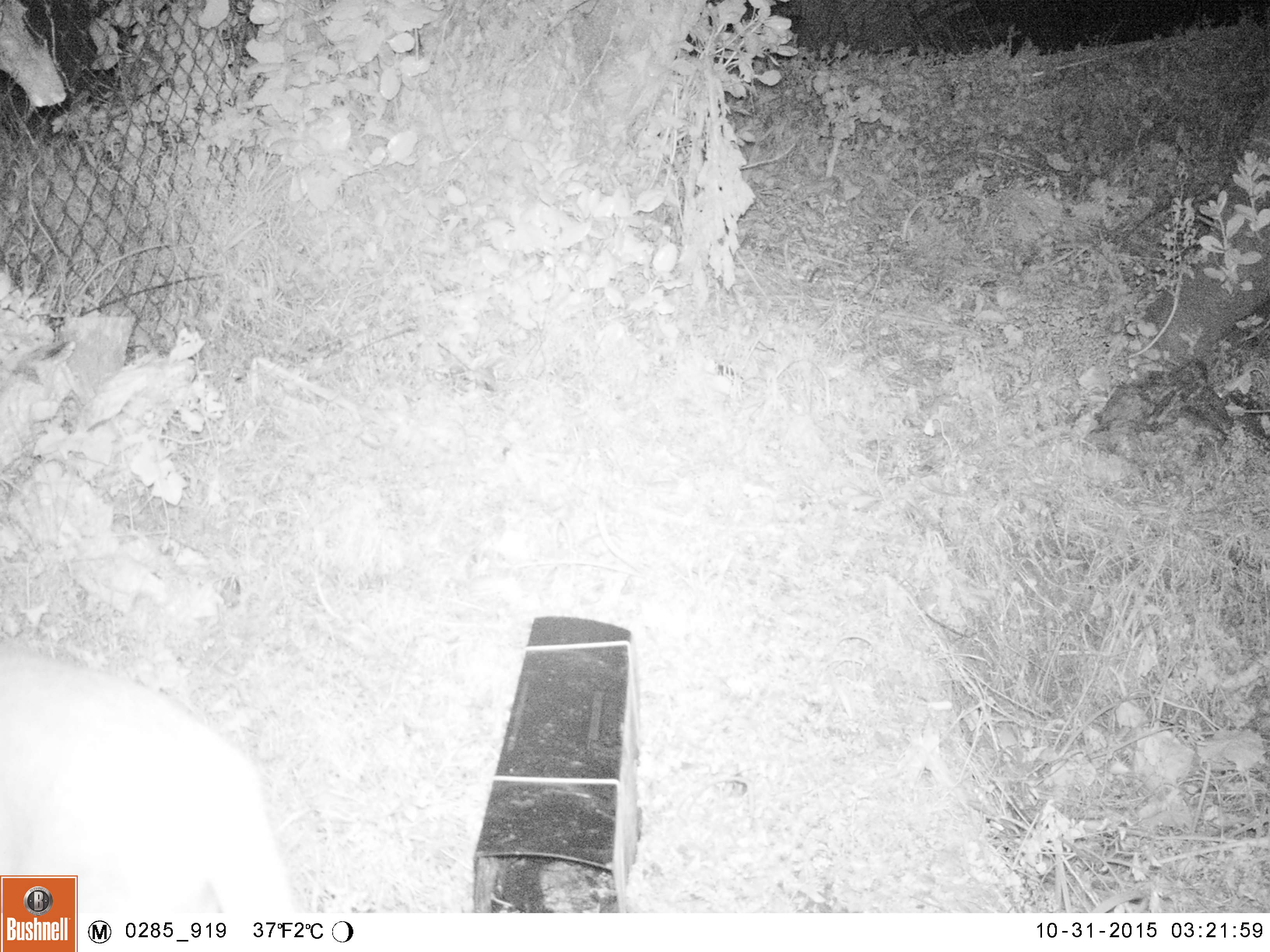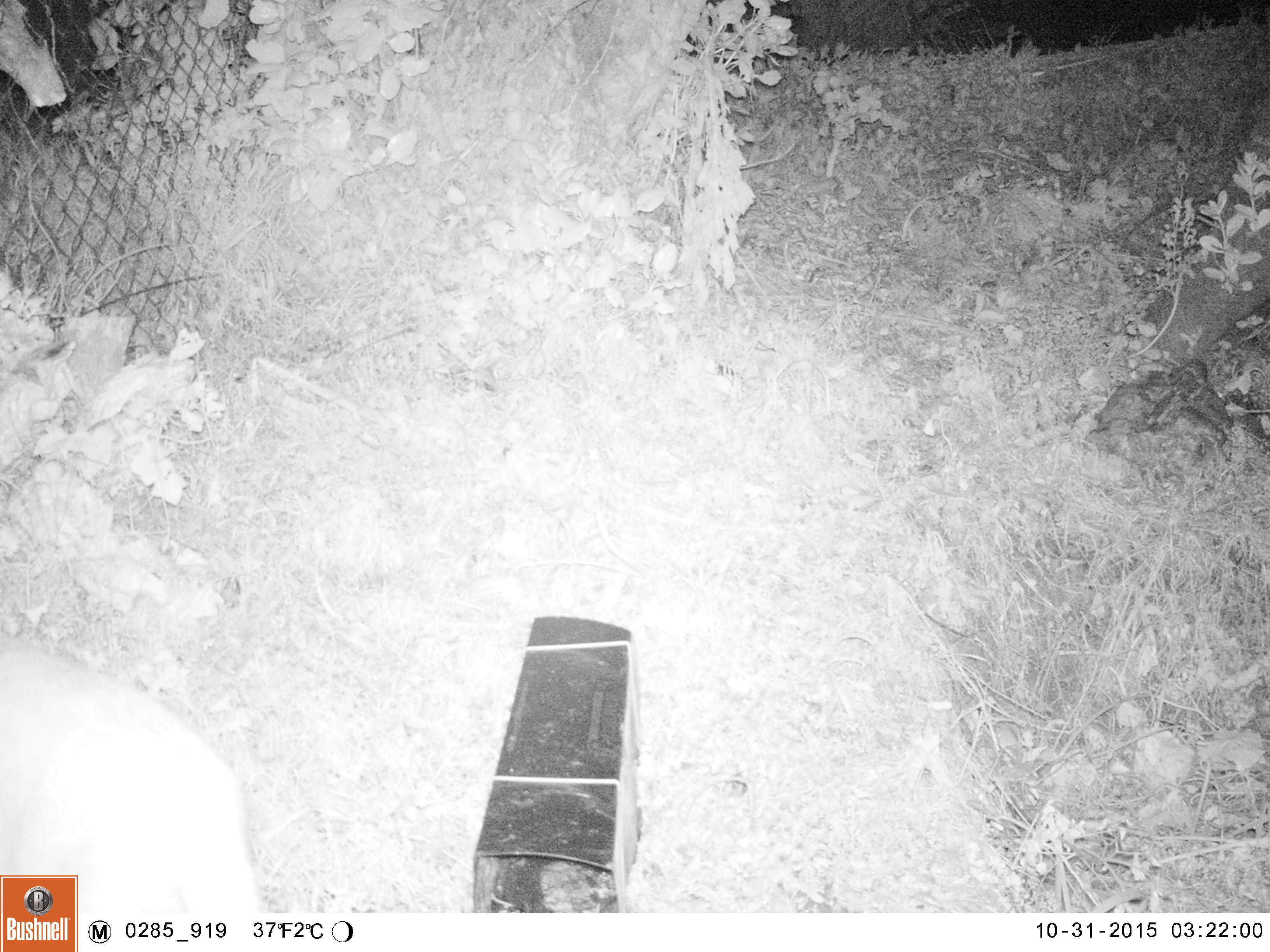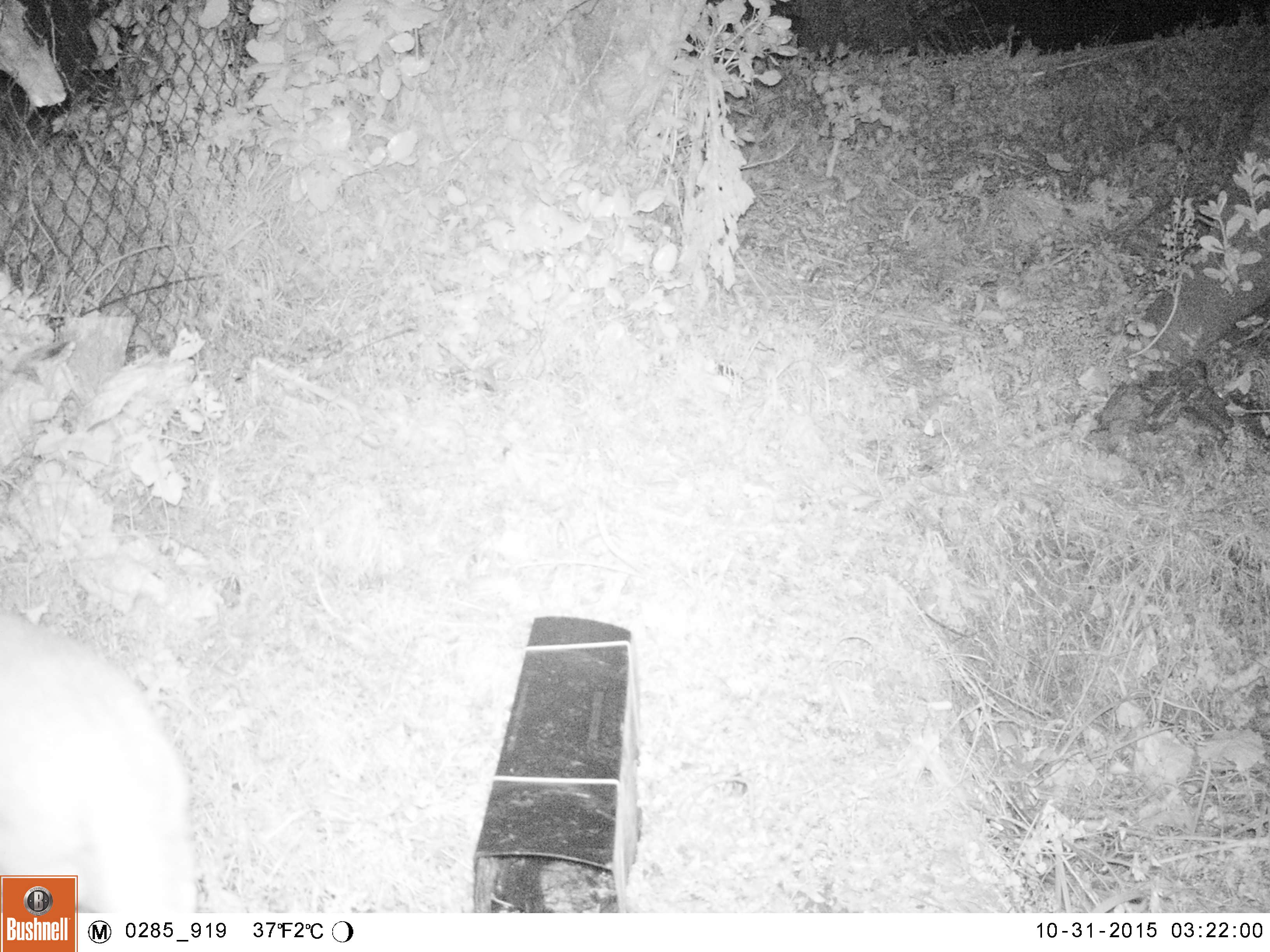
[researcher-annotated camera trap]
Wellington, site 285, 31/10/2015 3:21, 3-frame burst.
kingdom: Animalia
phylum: Chordata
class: Mammalia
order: Carnivora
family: Felidae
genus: Felis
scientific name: Felis catus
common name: cat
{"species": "cat (Felis catus)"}